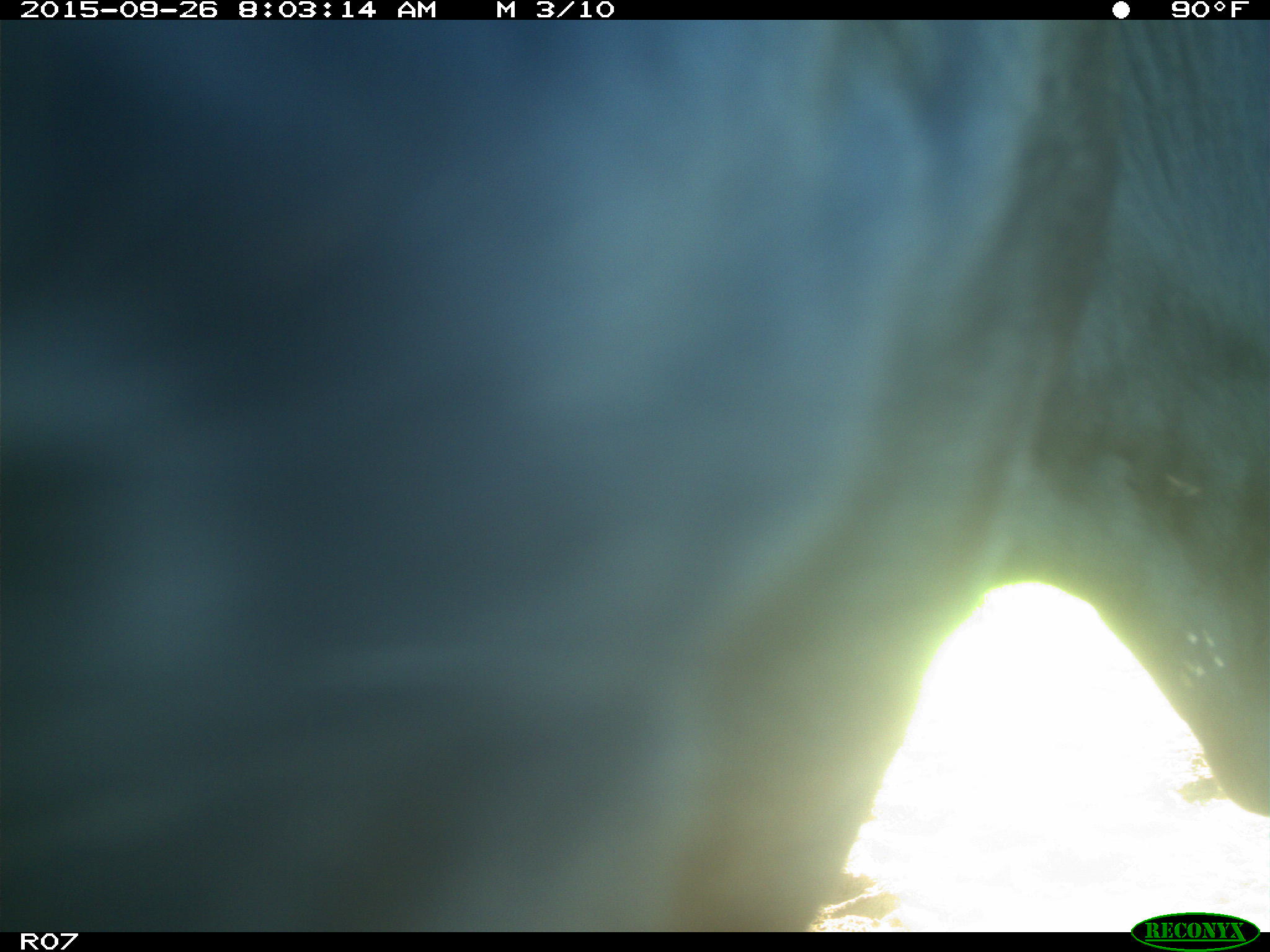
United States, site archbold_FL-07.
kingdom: Animalia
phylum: Chordata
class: Mammalia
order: Artiodactyla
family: Bovidae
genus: Bos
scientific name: Bos taurus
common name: domestic cow